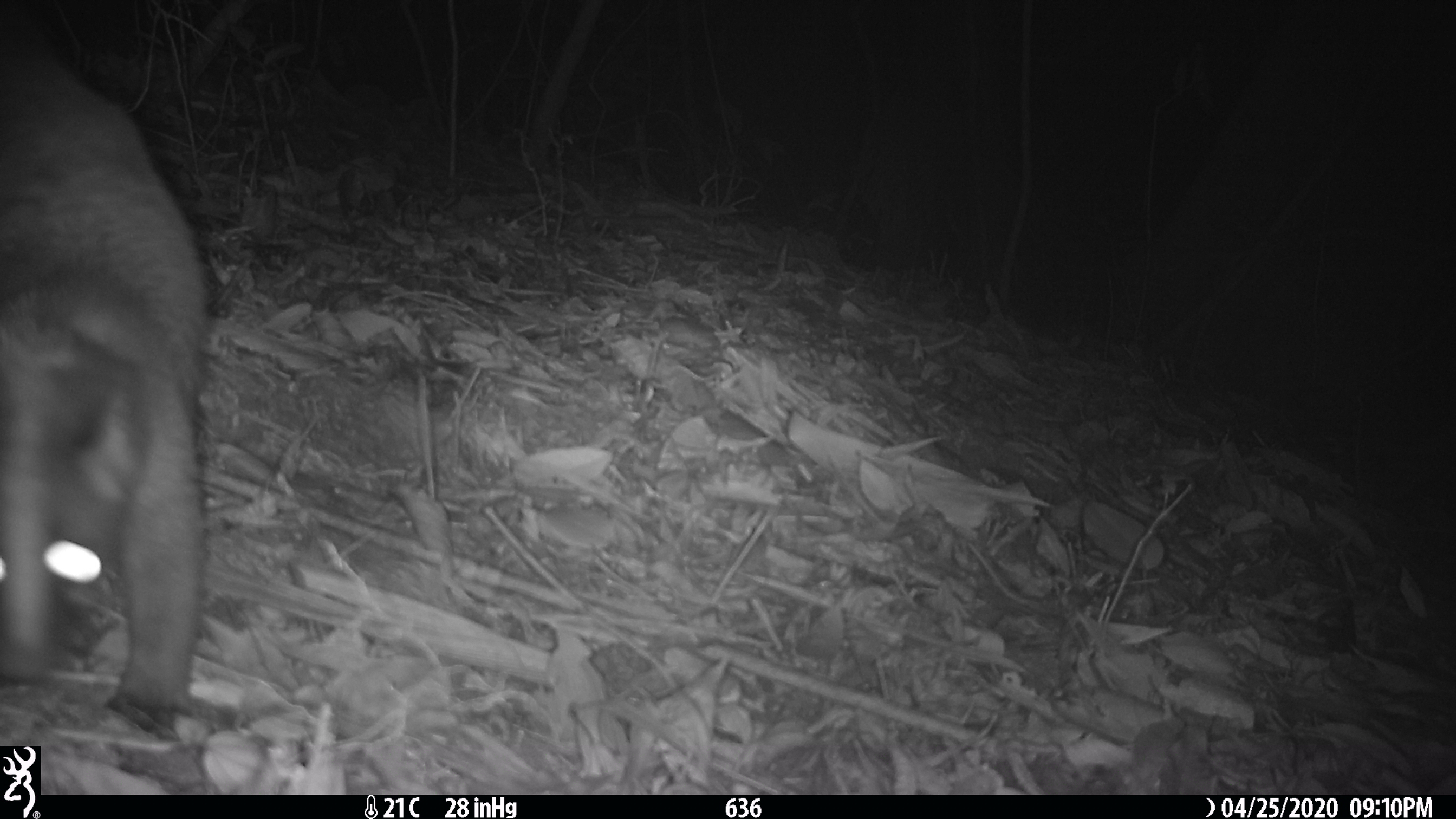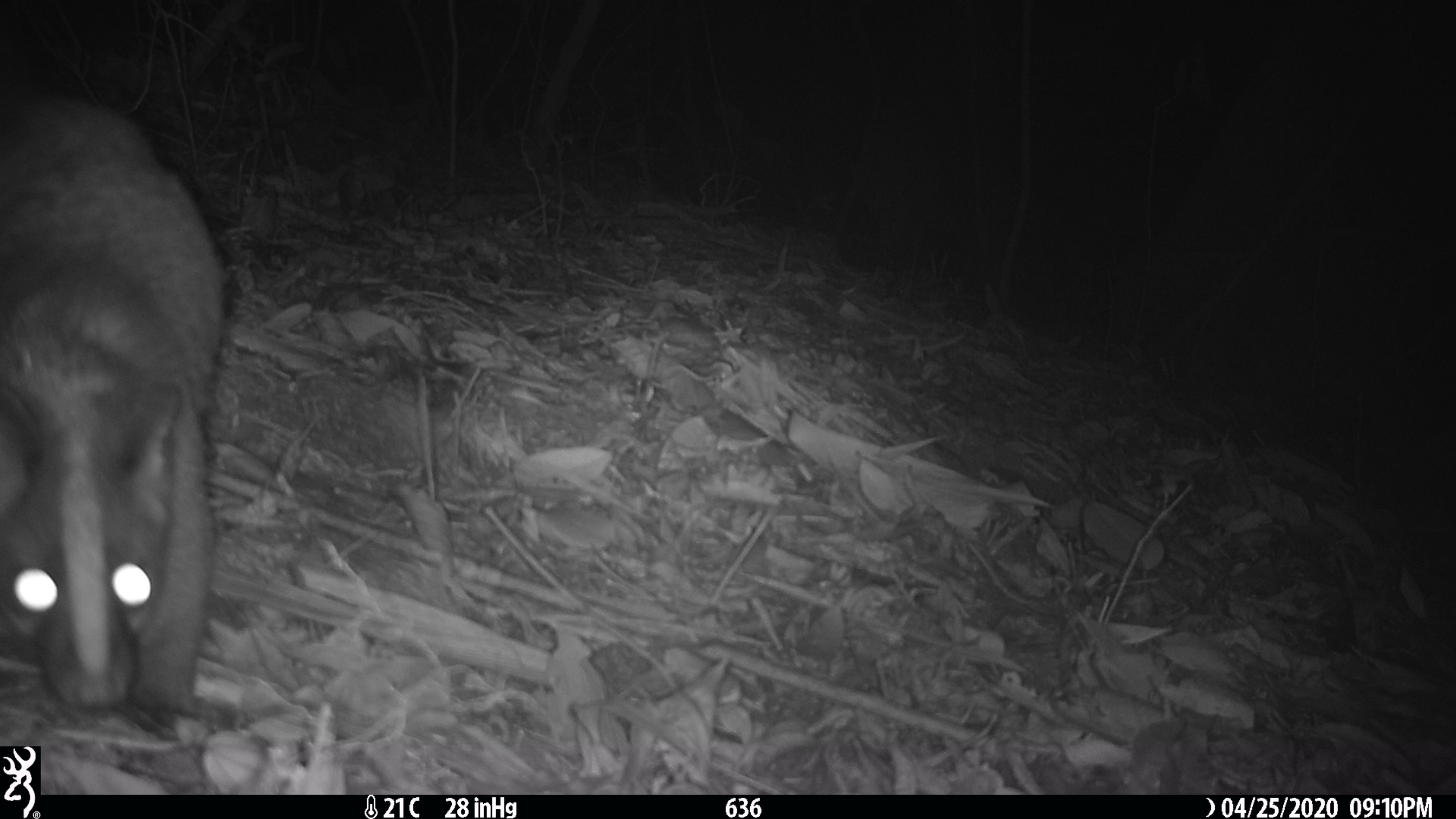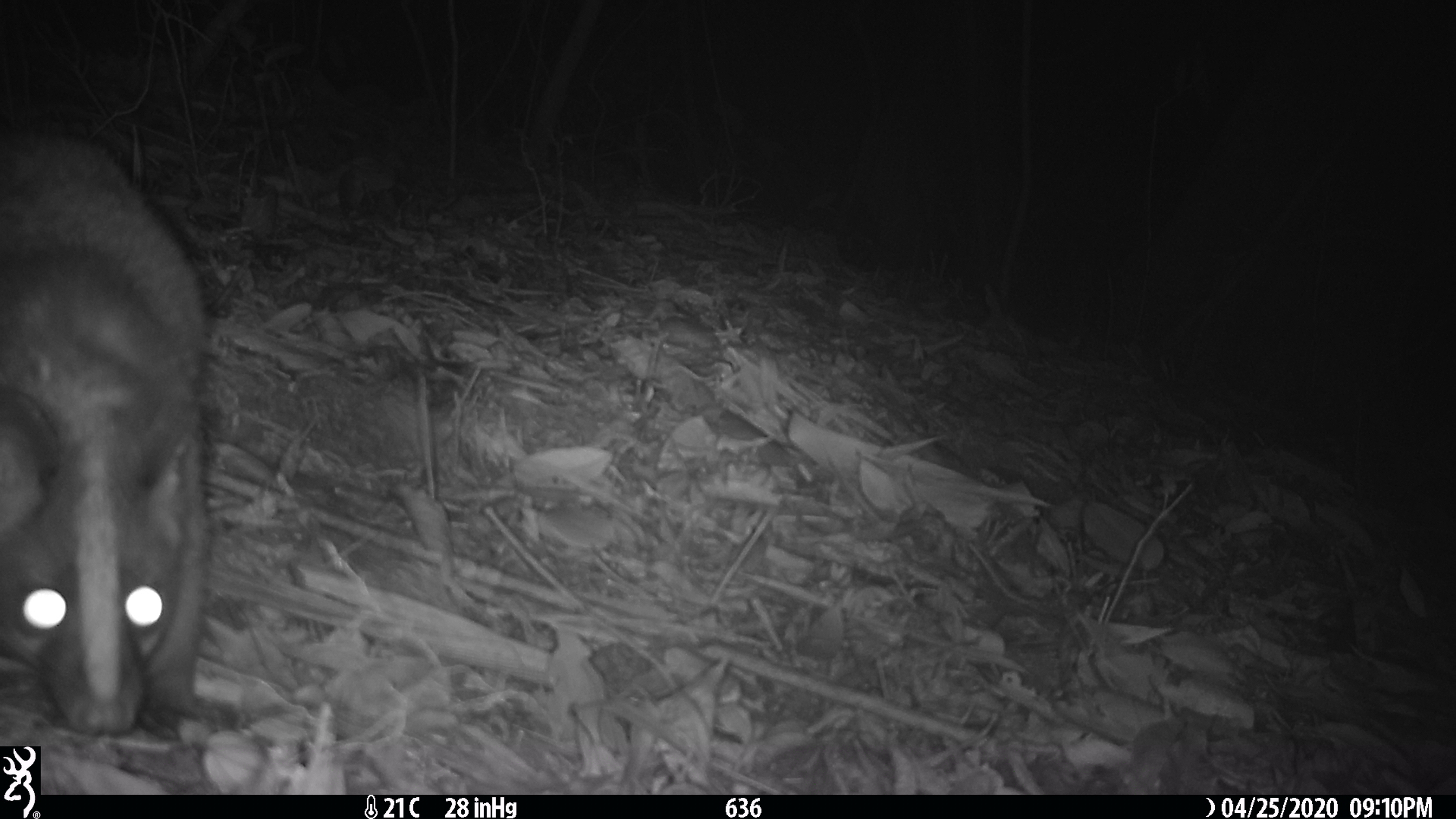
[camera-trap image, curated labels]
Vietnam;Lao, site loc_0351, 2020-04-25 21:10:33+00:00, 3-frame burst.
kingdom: Animalia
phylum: Chordata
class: Mammalia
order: Carnivora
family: Viverridae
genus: Paguma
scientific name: Paguma larvata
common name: masked palm civet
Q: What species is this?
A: Masked palm civet (Paguma larvata).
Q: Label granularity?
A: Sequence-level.